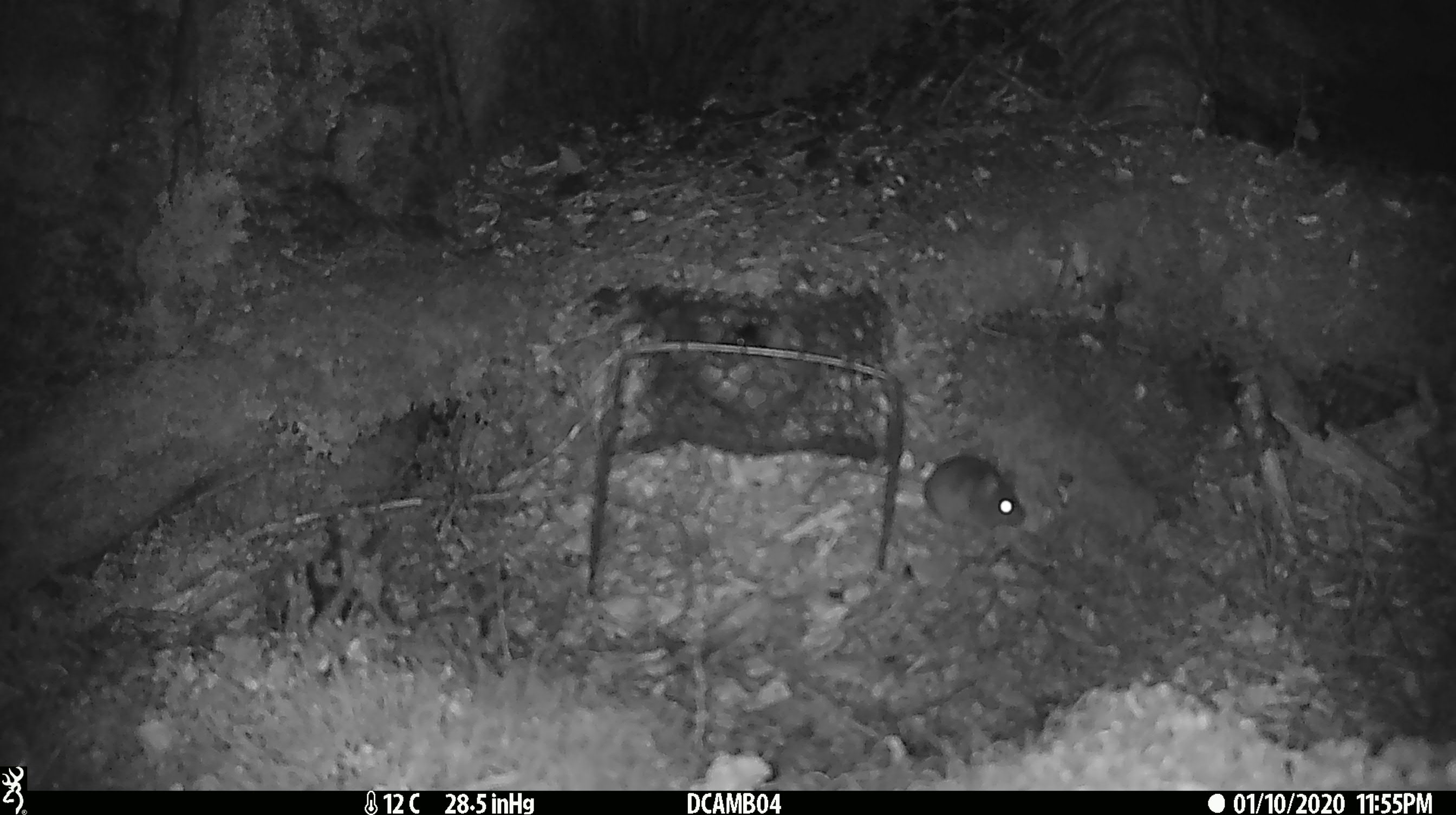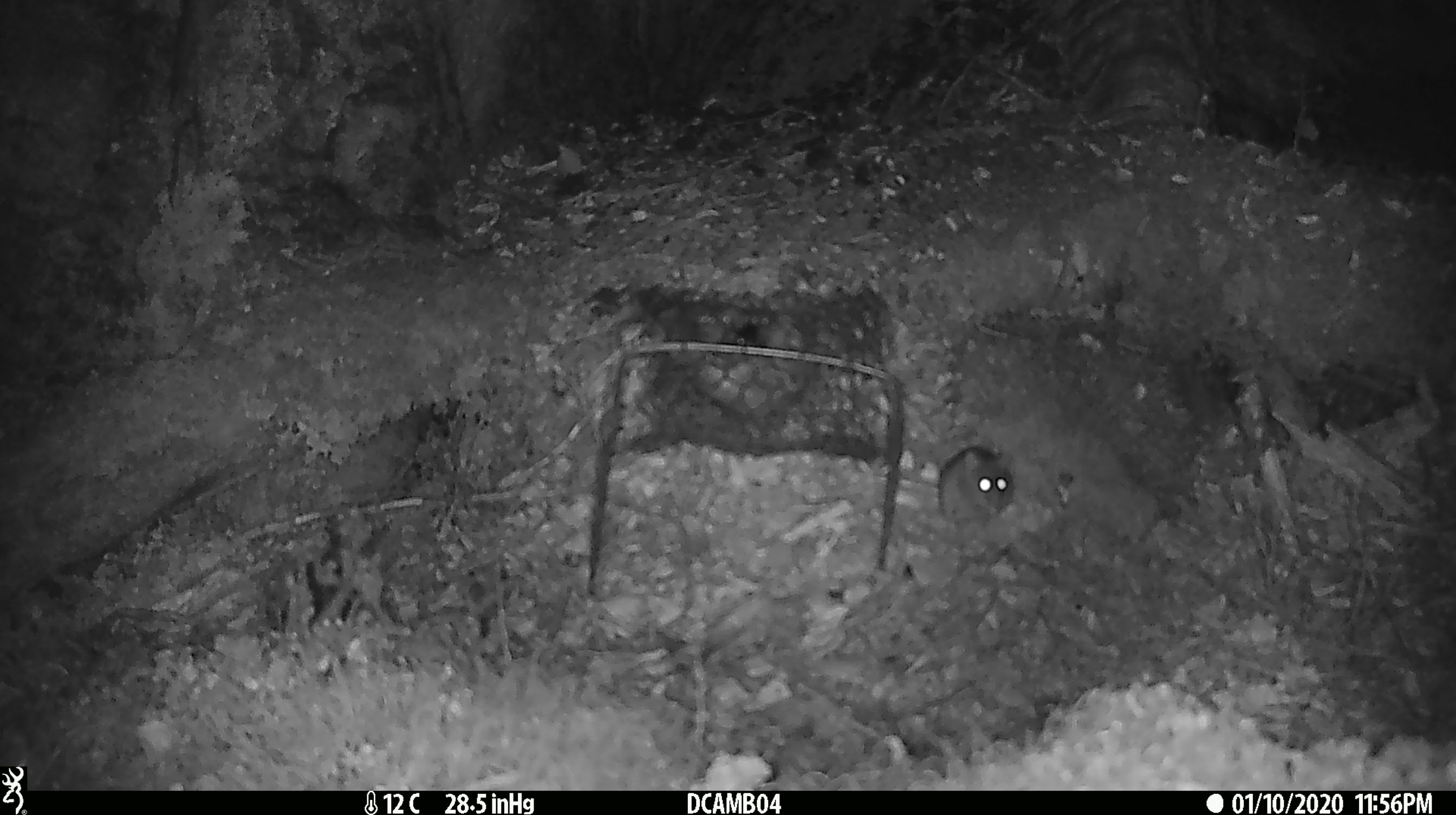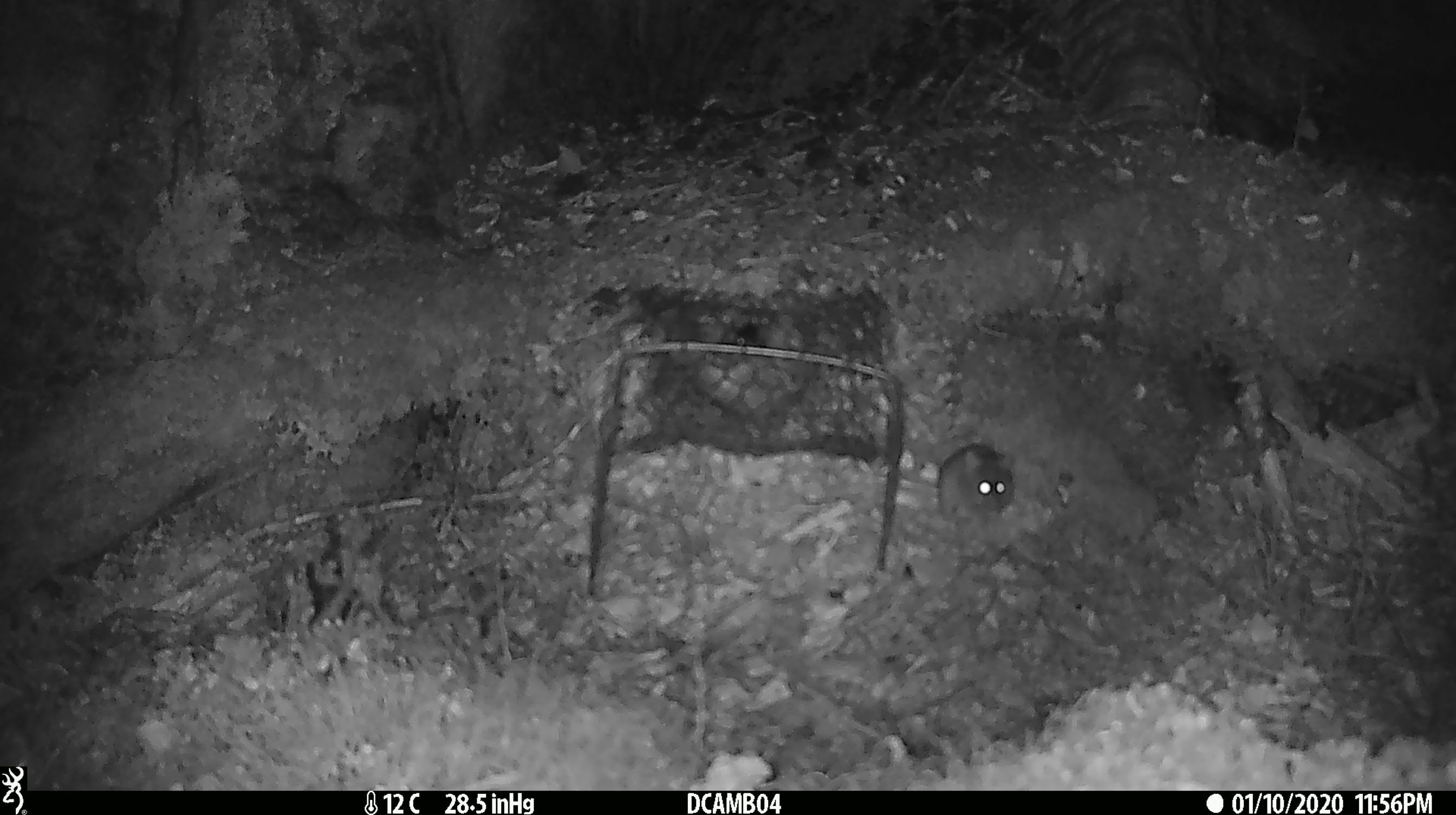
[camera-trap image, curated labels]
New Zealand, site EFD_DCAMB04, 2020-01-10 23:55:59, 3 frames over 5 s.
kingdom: Animalia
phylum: Chordata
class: Mammalia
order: Rodentia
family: Muridae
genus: Mus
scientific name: Mus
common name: mouse